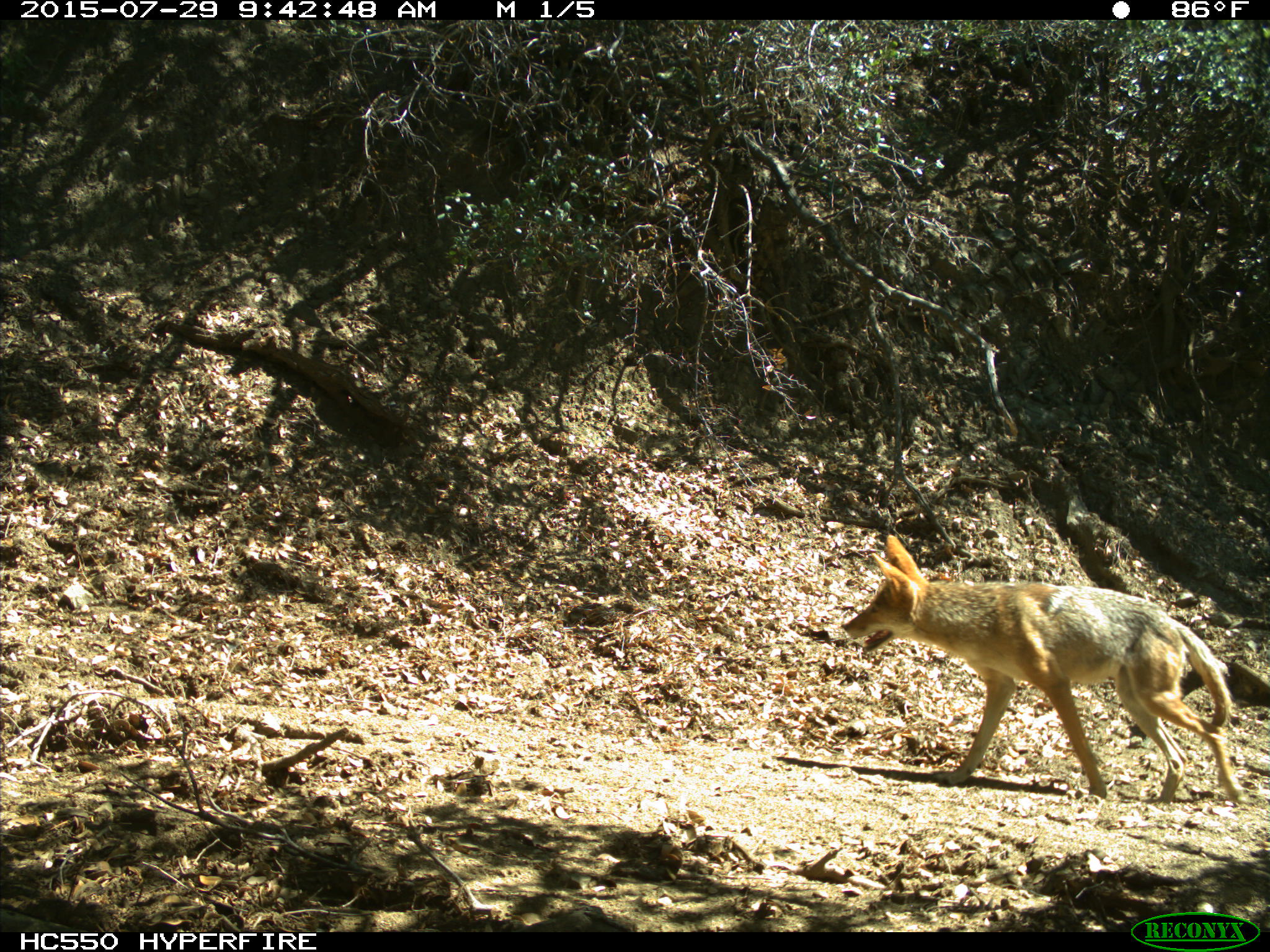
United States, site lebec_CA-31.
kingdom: Animalia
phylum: Chordata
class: Mammalia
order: Carnivora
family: Canidae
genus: Canis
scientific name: Canis latrans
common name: coyote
Canis latrans (coyote).